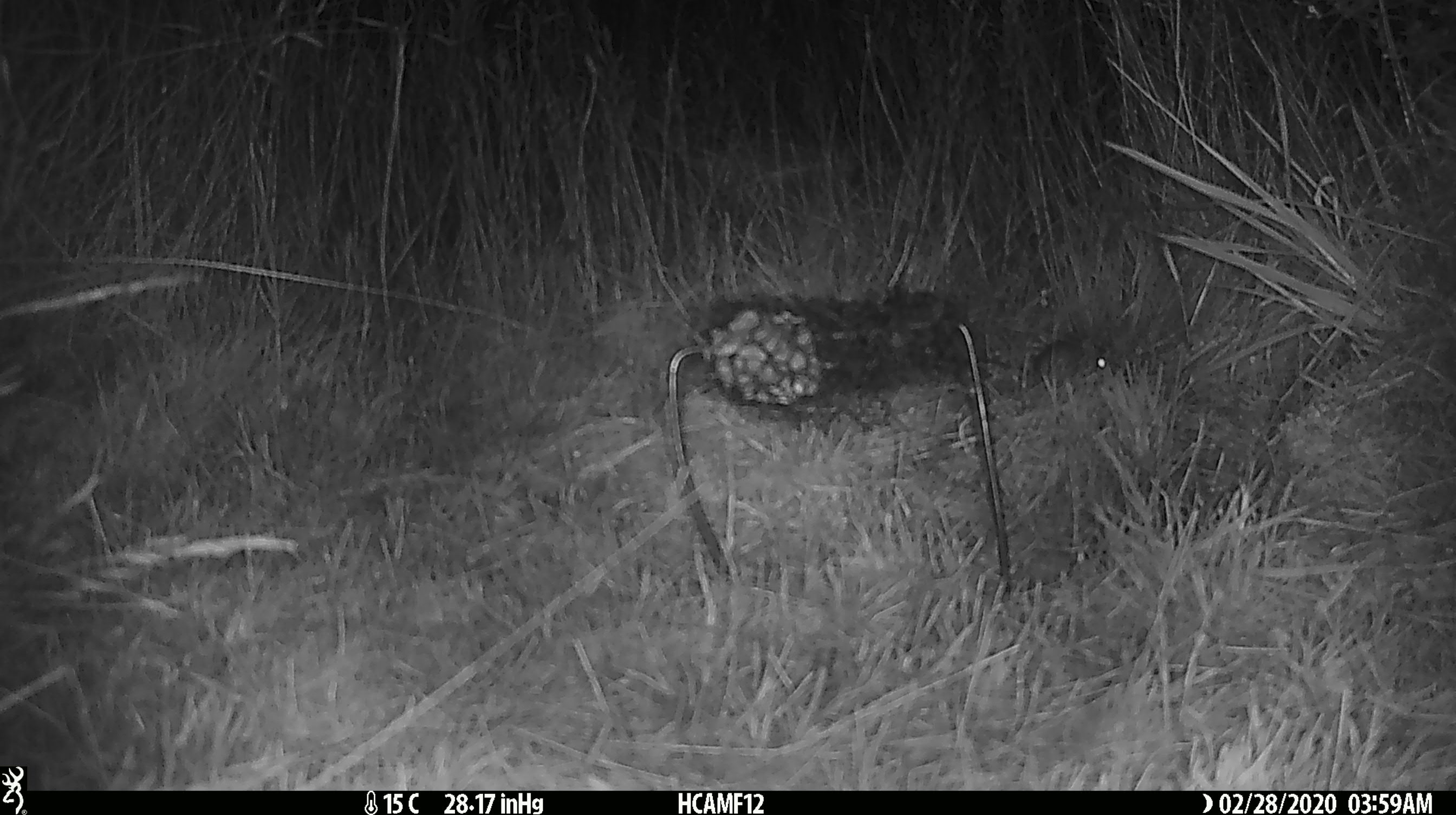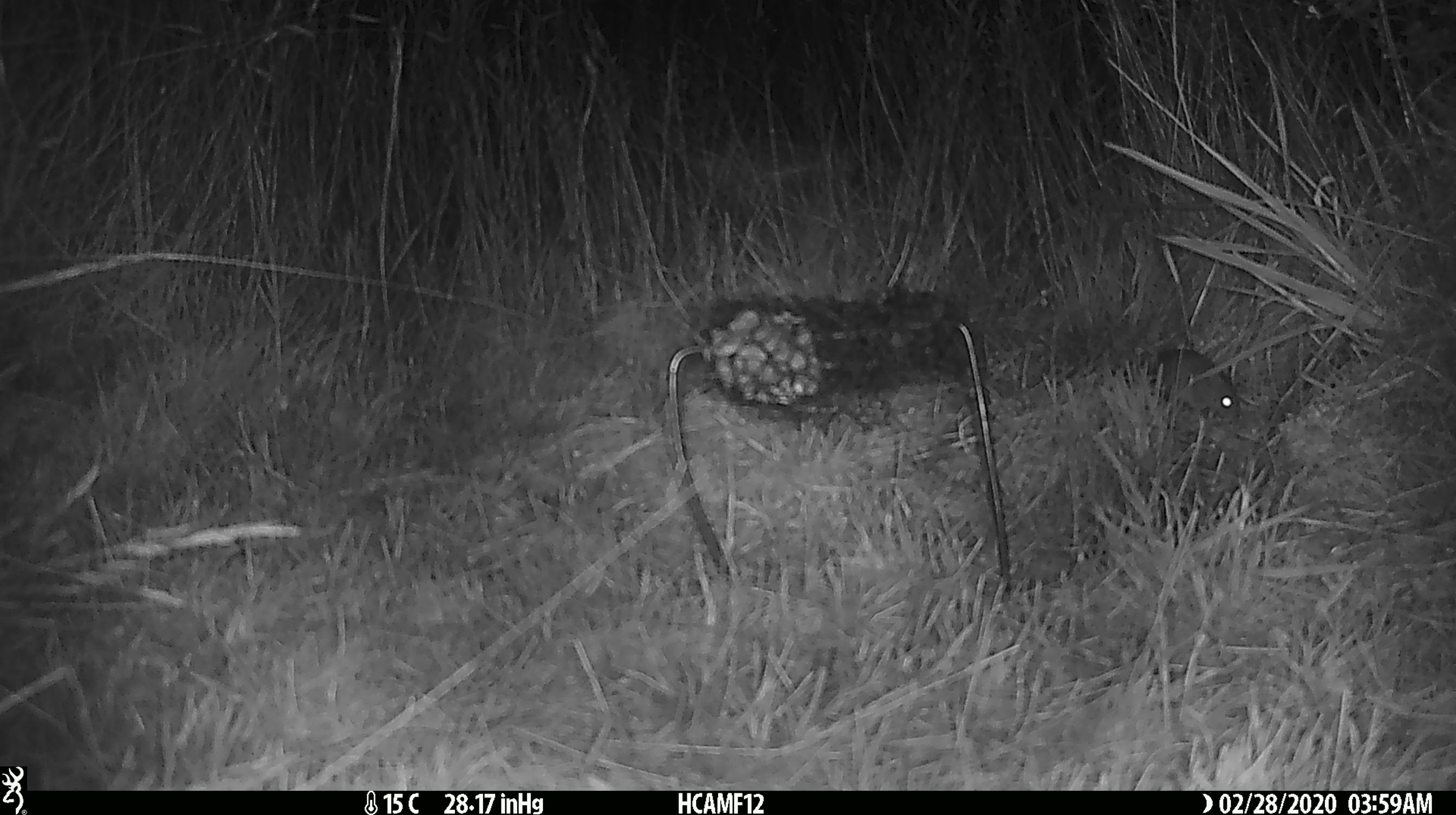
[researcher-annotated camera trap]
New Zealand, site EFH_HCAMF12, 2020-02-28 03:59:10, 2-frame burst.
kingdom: Animalia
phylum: Chordata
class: Mammalia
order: Rodentia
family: Muridae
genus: Mus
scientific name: Mus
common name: mouse